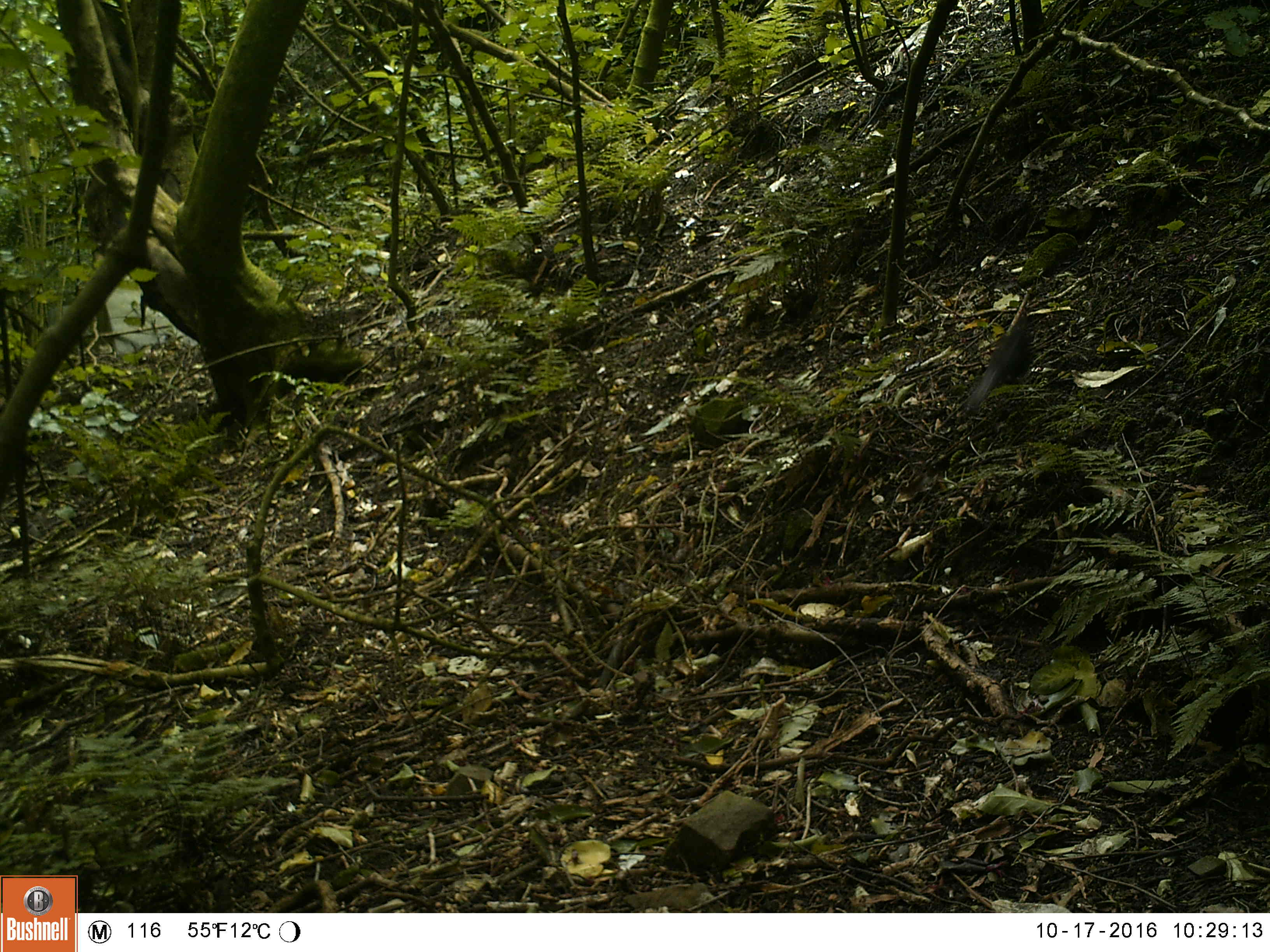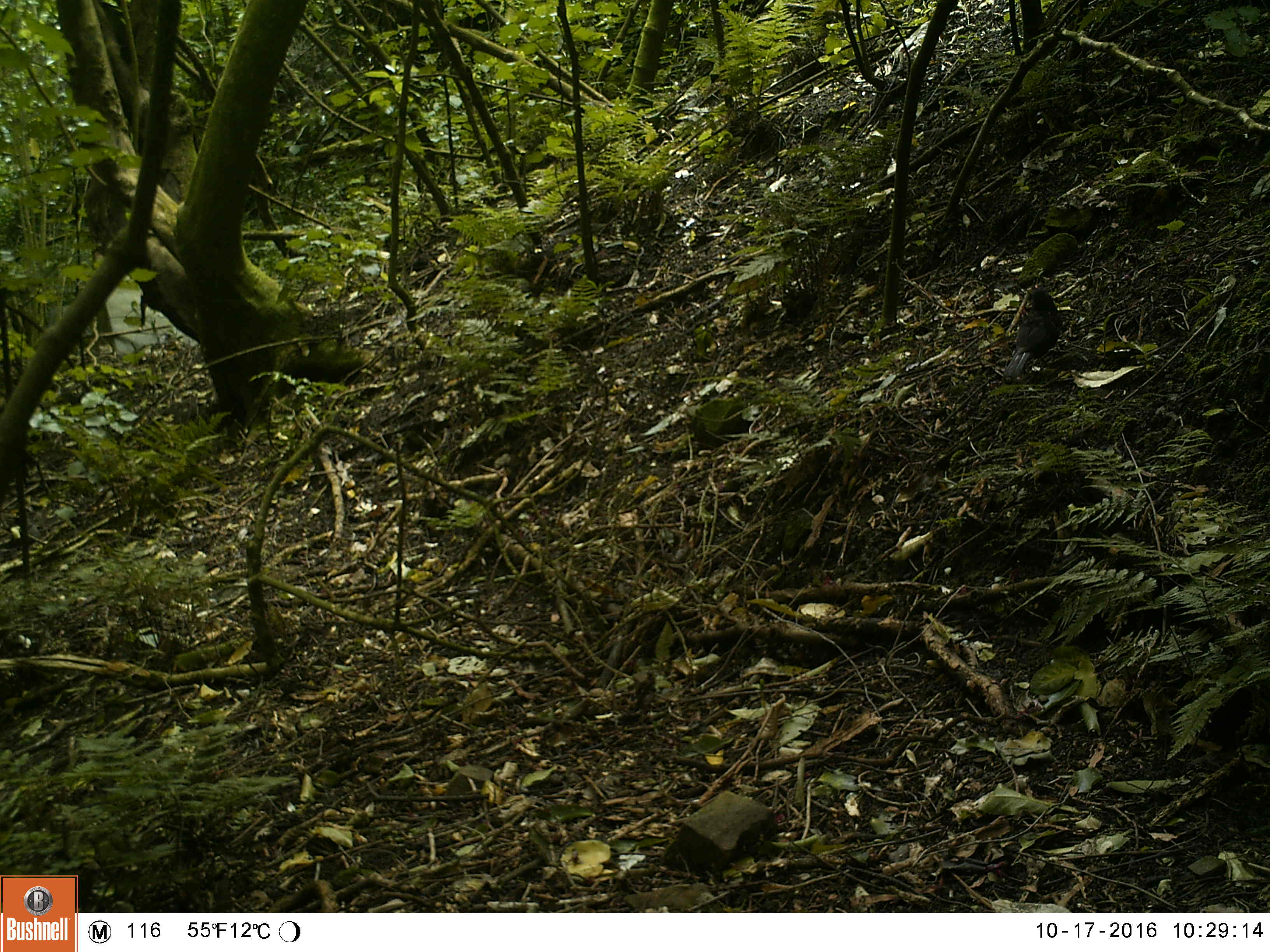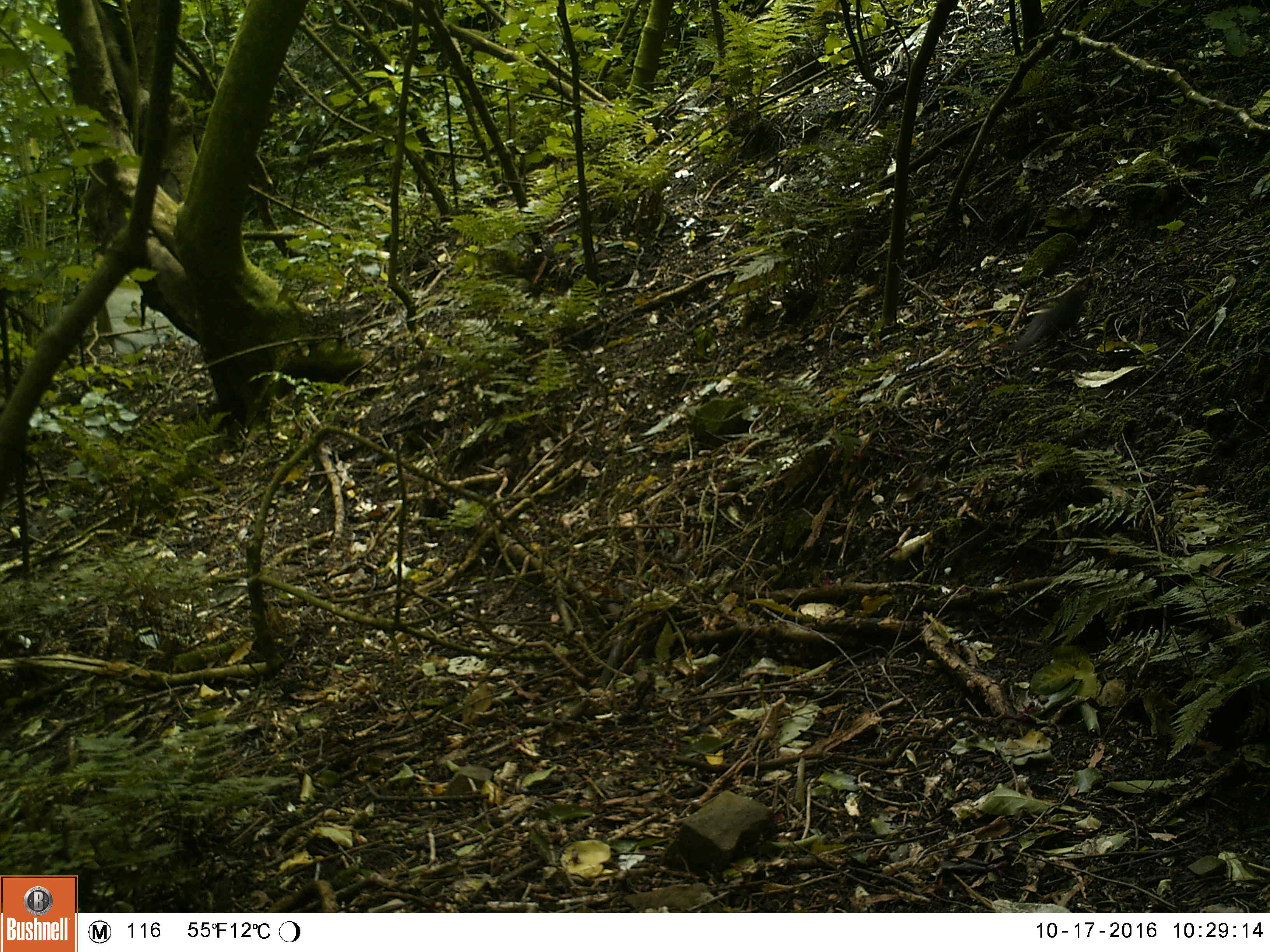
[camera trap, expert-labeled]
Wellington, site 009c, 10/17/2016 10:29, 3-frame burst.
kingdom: Animalia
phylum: Chordata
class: Aves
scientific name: Aves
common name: bird